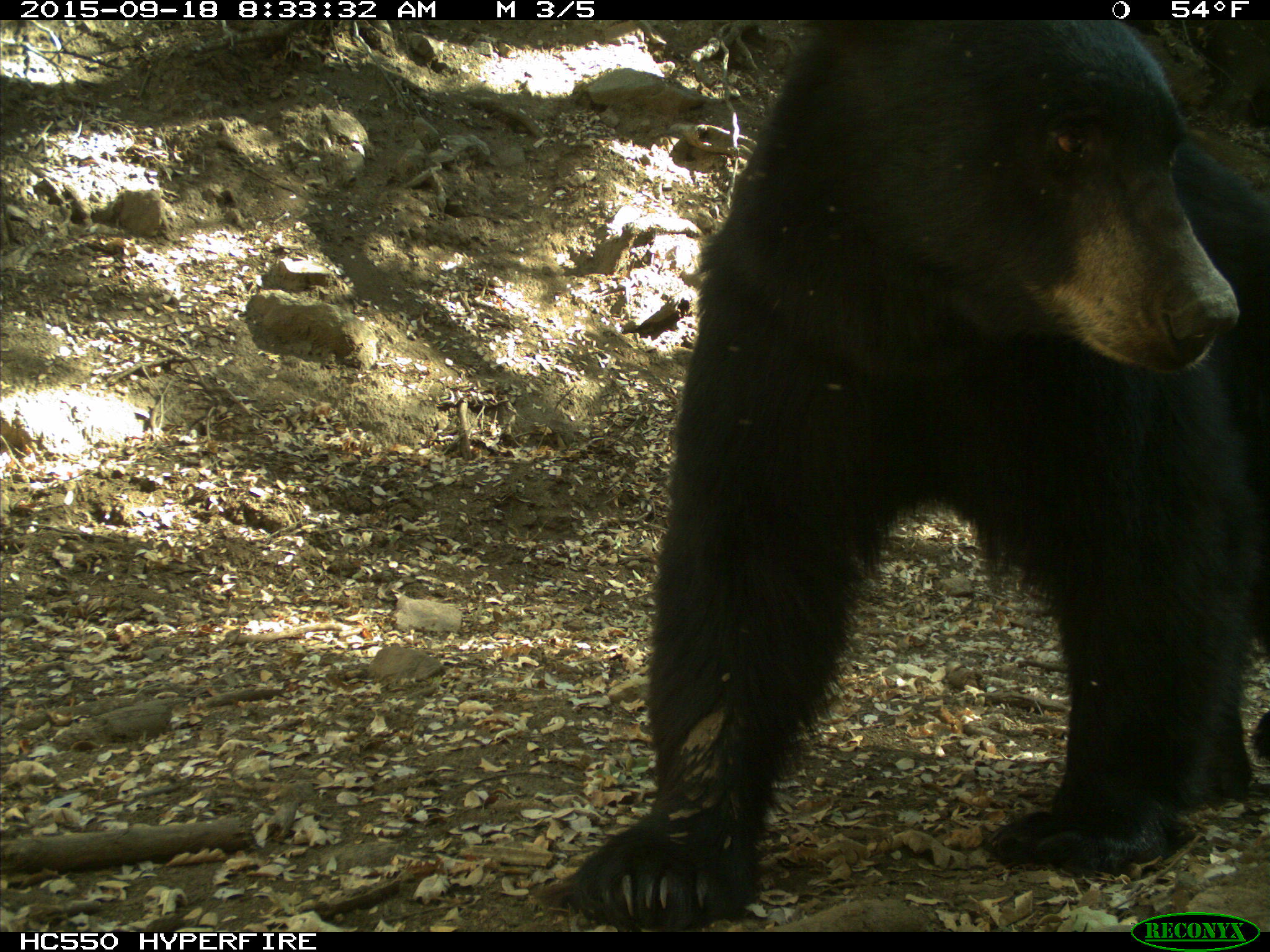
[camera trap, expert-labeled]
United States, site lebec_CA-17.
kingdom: Animalia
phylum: Chordata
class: Mammalia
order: Carnivora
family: Ursidae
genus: Ursus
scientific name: Ursus americanus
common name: american black bear